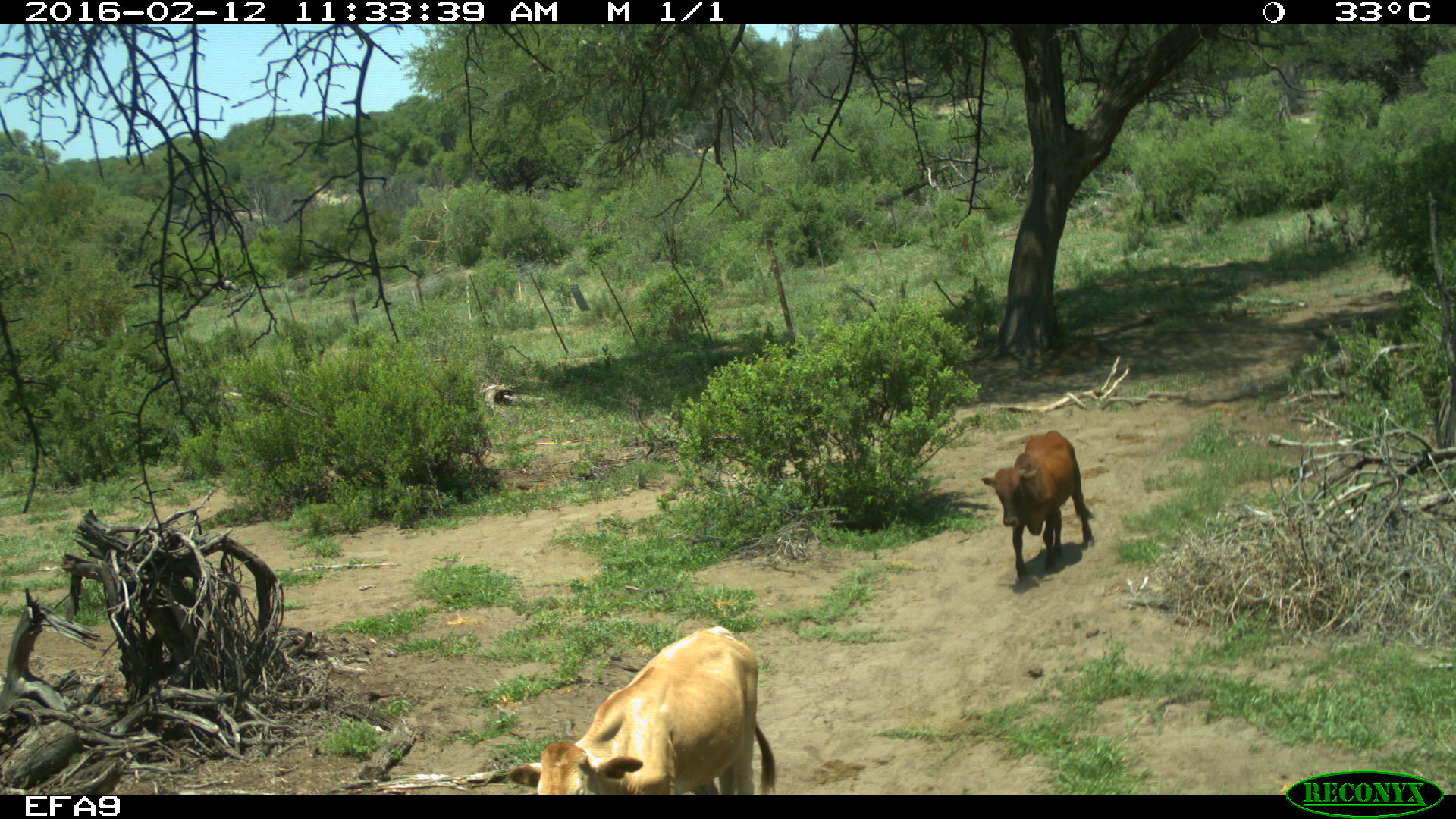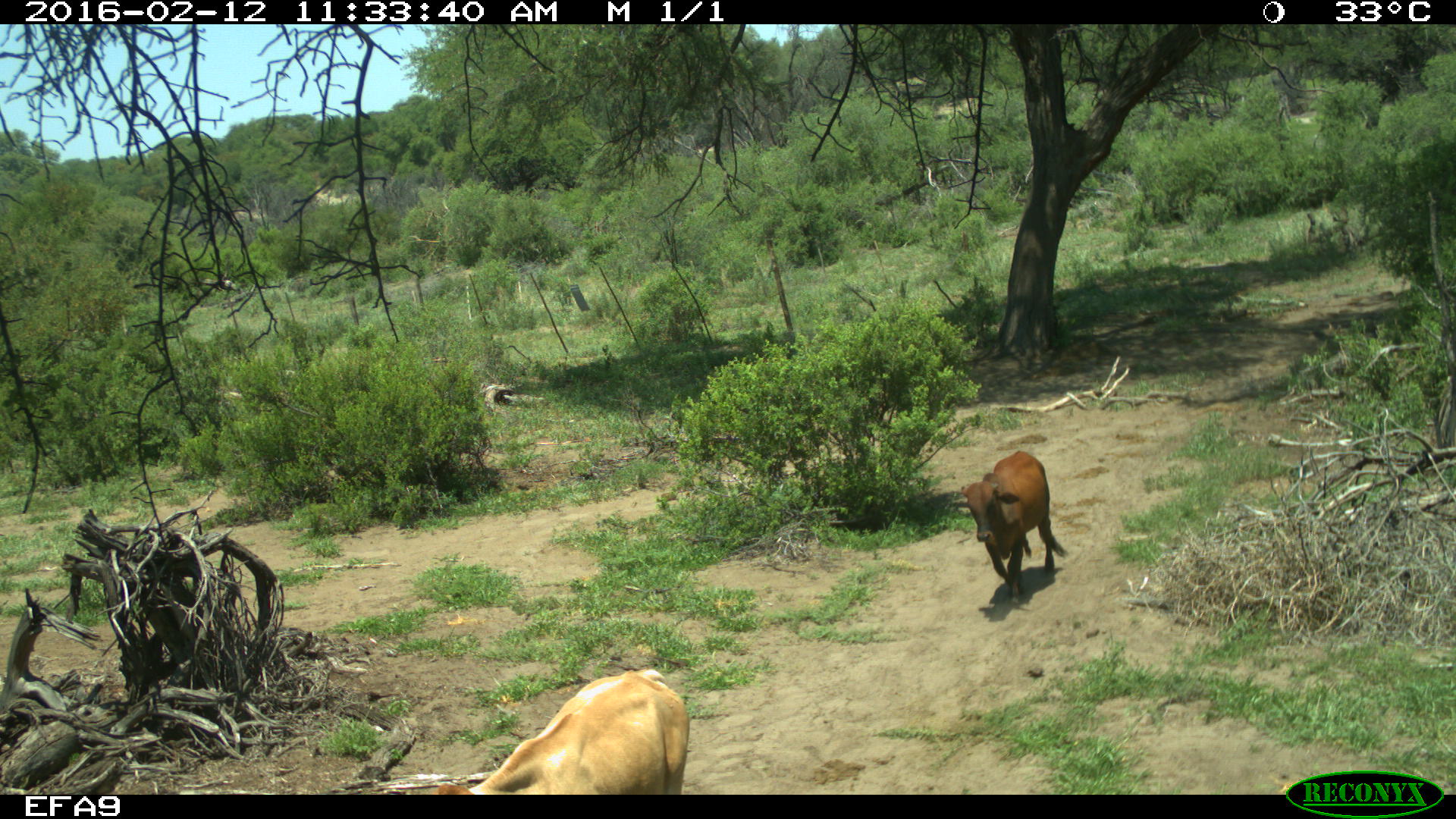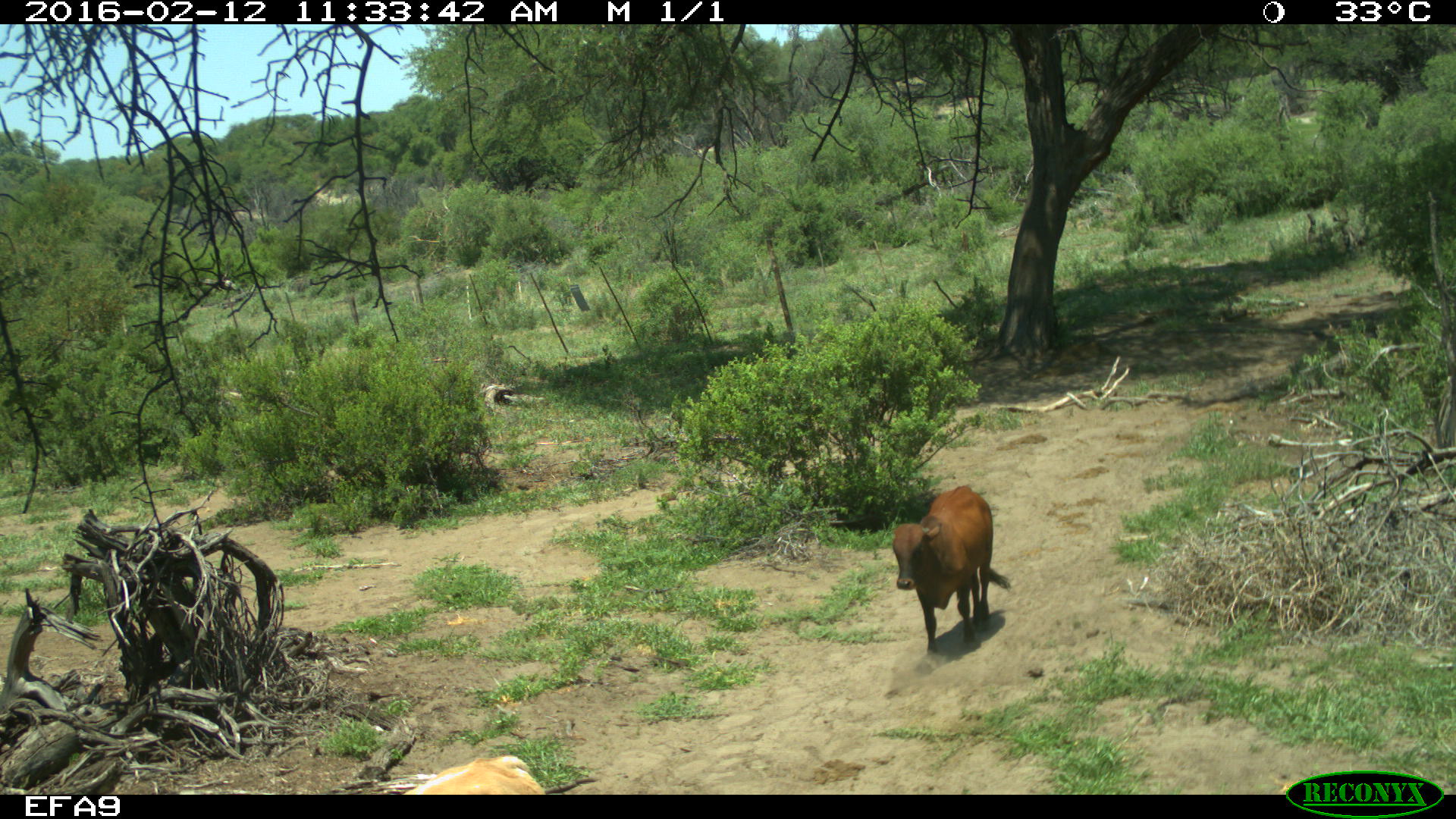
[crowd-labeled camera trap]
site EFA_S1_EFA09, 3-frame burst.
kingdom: Animalia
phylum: Chordata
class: Mammalia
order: Artiodactyla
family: Bovidae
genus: Bos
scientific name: Bos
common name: cattle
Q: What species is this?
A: Cattle (Bos).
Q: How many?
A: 2.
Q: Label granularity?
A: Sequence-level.